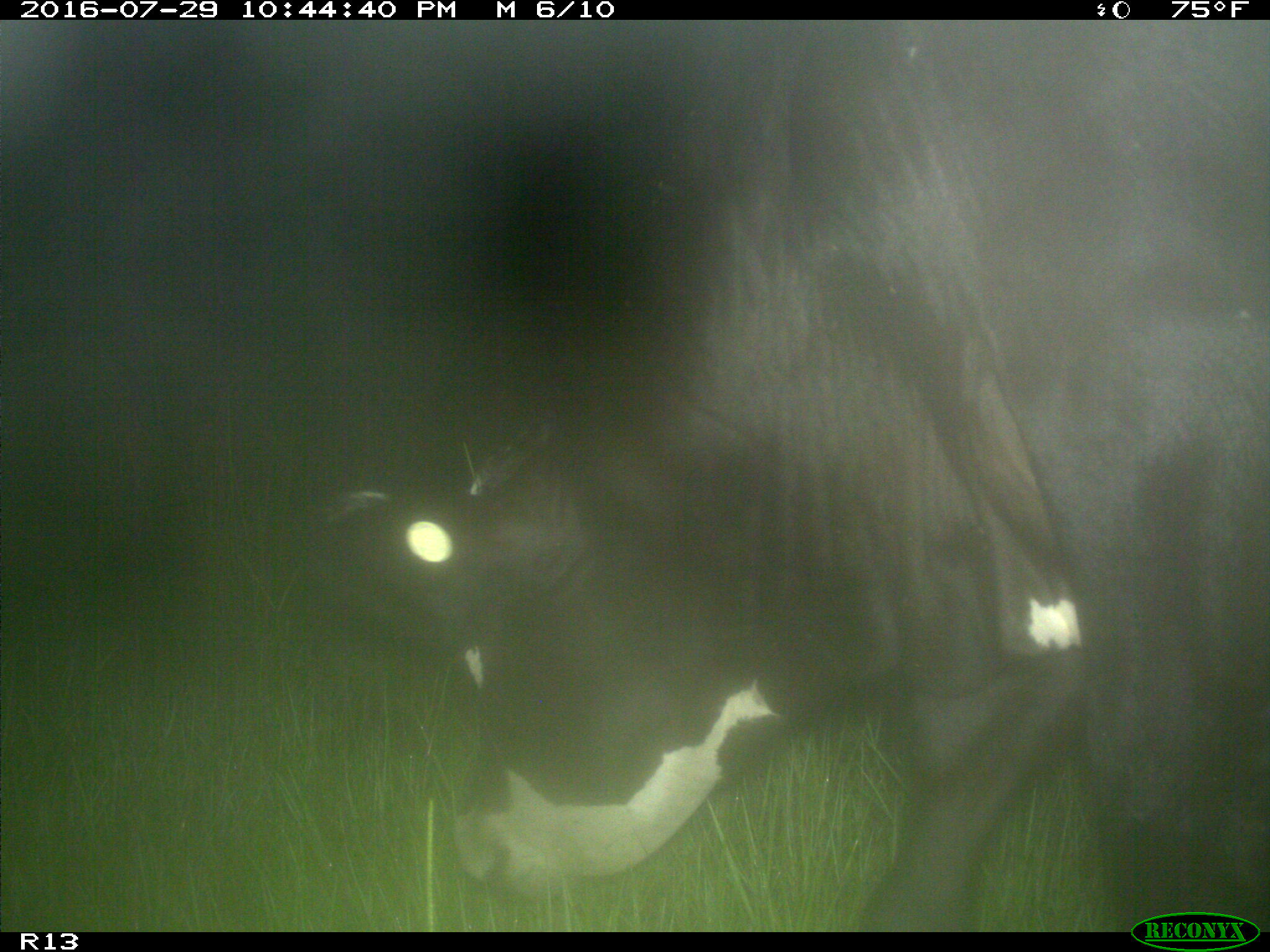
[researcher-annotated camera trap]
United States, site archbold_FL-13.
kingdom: Animalia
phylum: Chordata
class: Mammalia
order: Artiodactyla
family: Bovidae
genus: Bos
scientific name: Bos taurus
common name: domestic cow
Bos taurus (domestic cow).